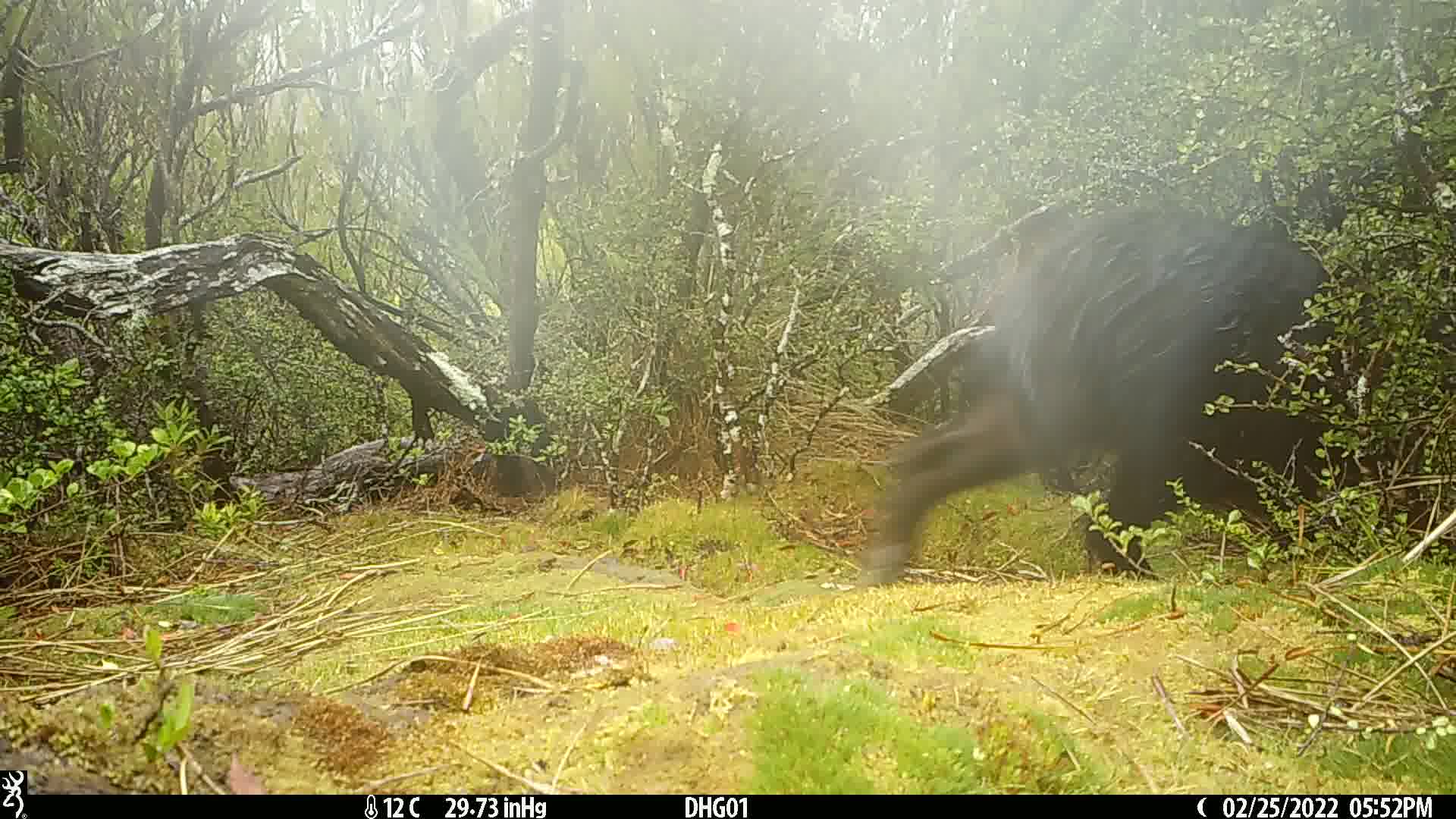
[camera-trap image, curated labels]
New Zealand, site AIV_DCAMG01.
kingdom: Animalia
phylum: Chordata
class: Mammalia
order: Artiodactyla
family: Suidae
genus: Sus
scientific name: Sus scrofa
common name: pig